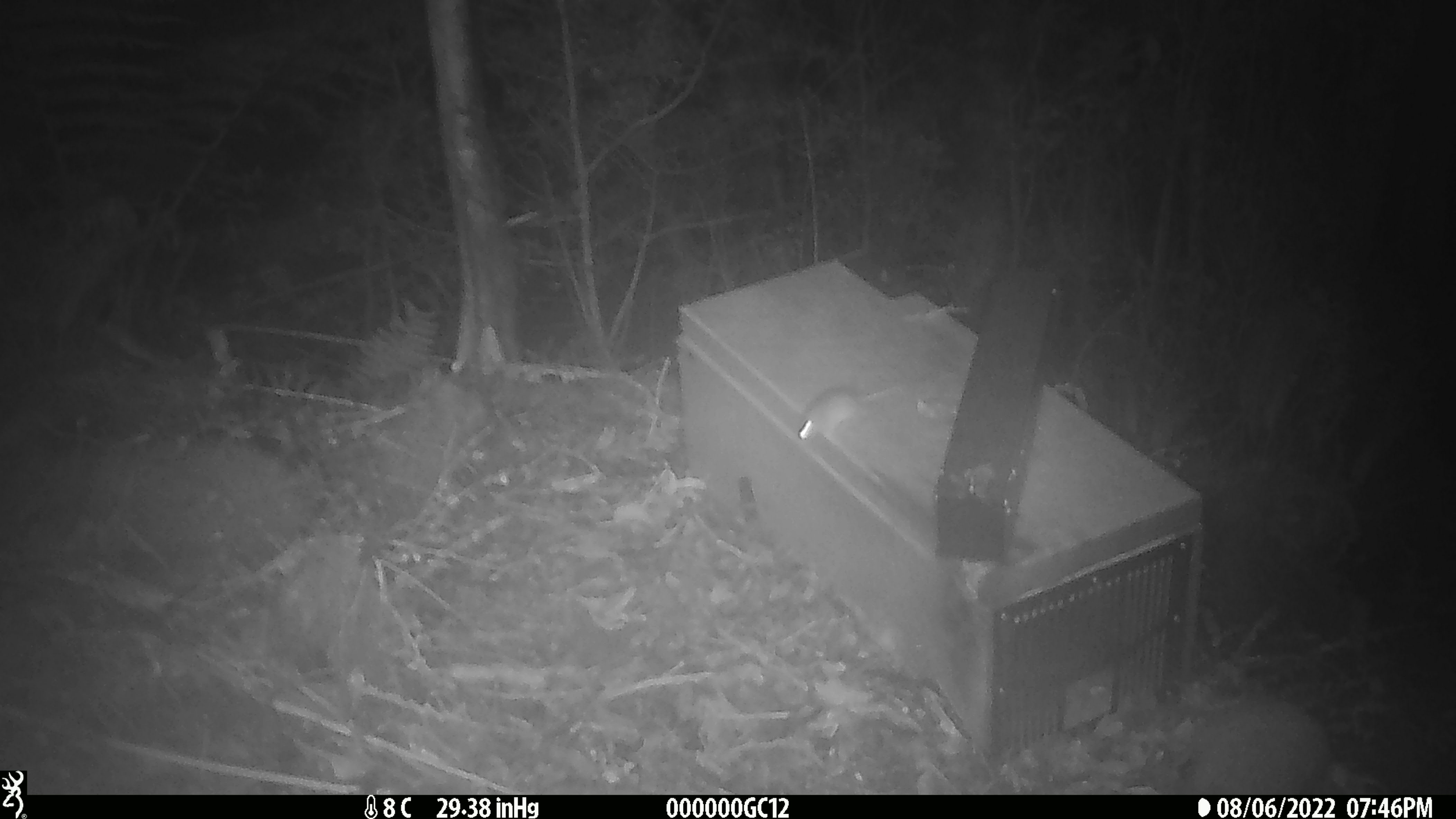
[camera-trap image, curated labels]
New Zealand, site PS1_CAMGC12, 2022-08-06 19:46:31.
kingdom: Animalia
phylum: Chordata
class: Mammalia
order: Rodentia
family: Muridae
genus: Mus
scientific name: Mus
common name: mouse